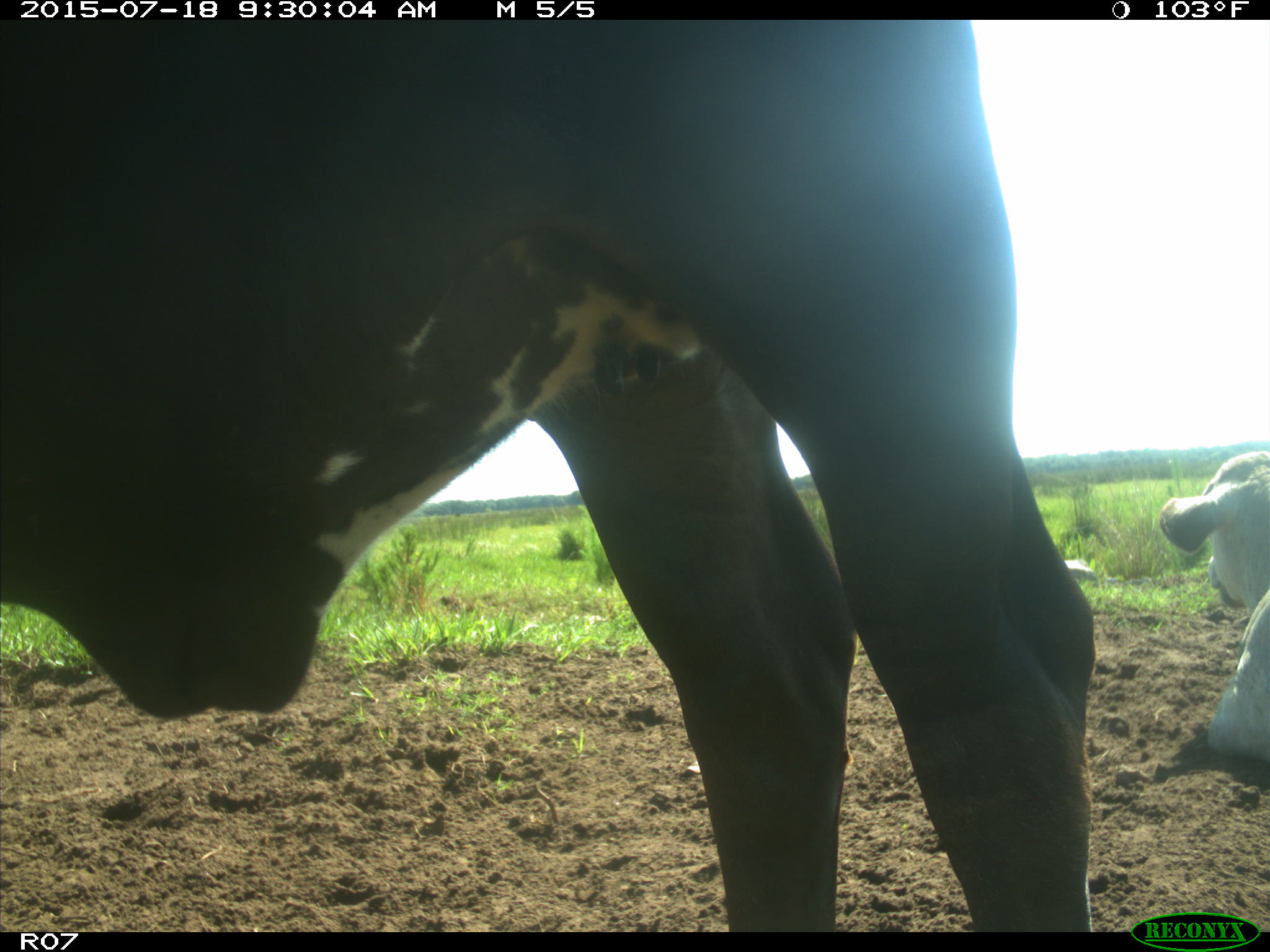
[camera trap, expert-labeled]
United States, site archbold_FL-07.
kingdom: Animalia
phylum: Chordata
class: Mammalia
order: Artiodactyla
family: Bovidae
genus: Bos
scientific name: Bos taurus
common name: domestic cow